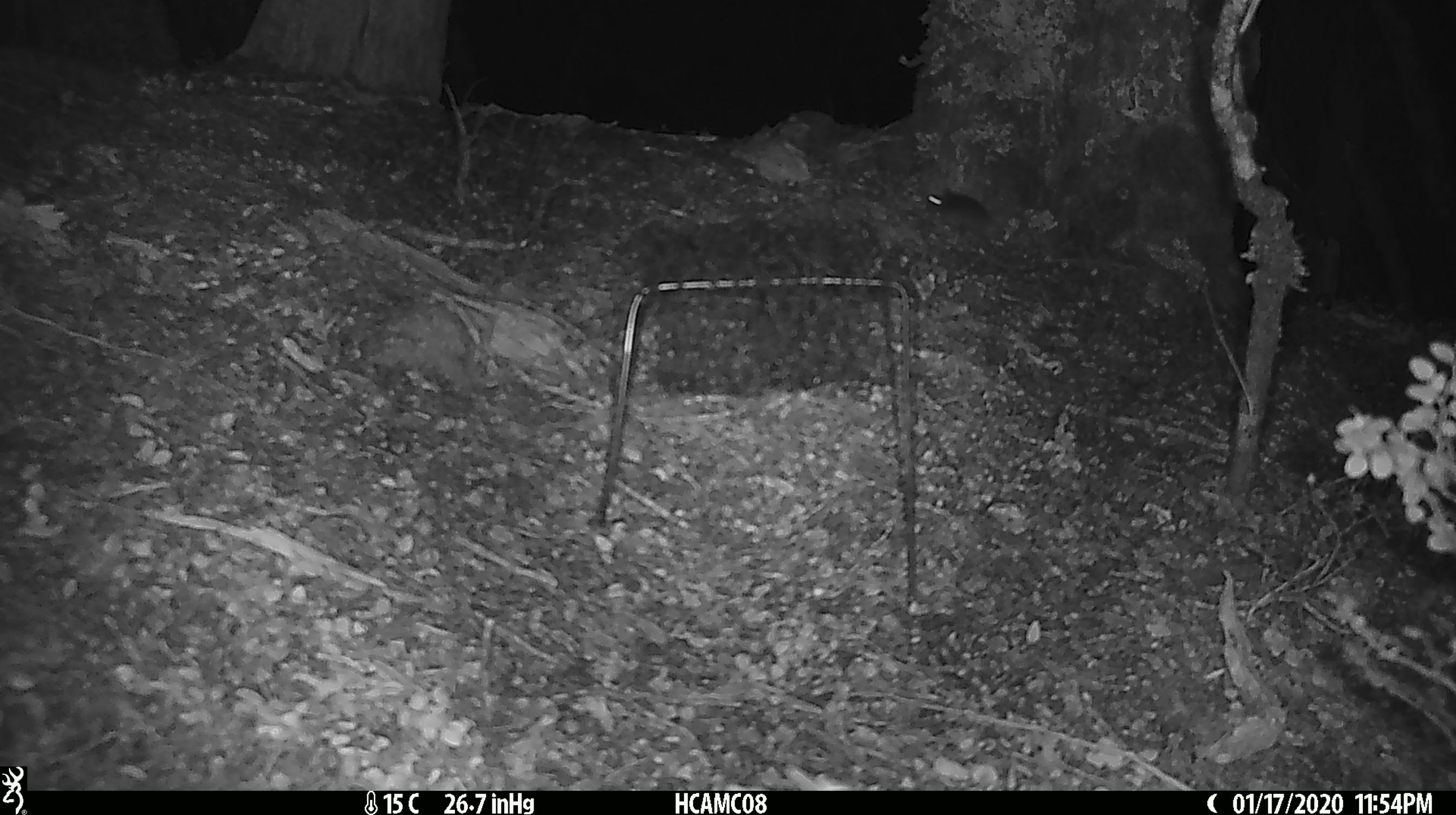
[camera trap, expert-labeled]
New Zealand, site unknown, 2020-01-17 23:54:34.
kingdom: Animalia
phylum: Chordata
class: Mammalia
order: Rodentia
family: Muridae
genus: Mus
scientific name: Mus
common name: mouse